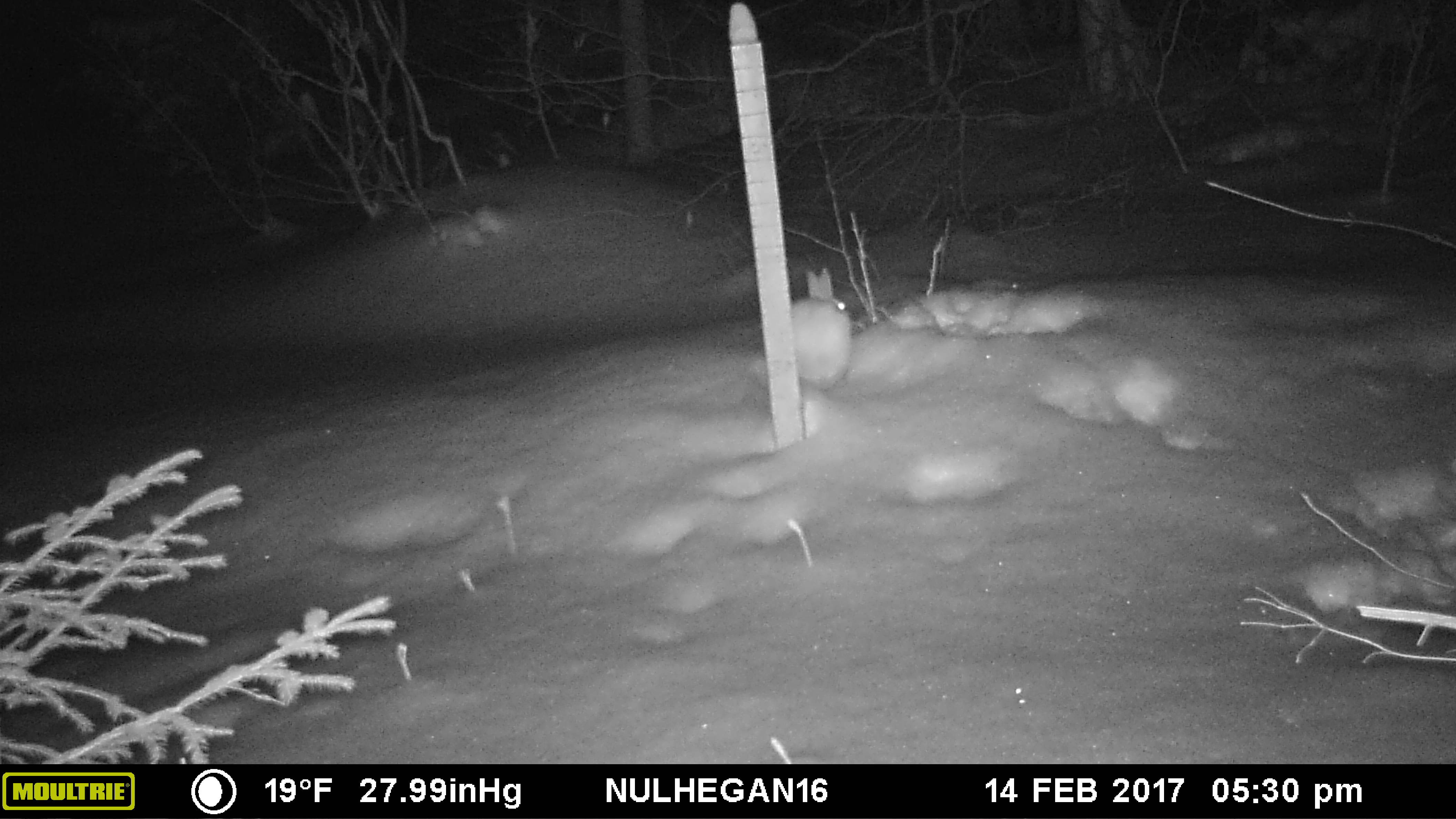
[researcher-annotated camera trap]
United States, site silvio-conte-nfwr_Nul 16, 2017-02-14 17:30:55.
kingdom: Animalia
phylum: Chordata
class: Mammalia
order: Lagomorpha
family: Leporidae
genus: Lepus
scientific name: Lepus americanus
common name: snowshoe hare